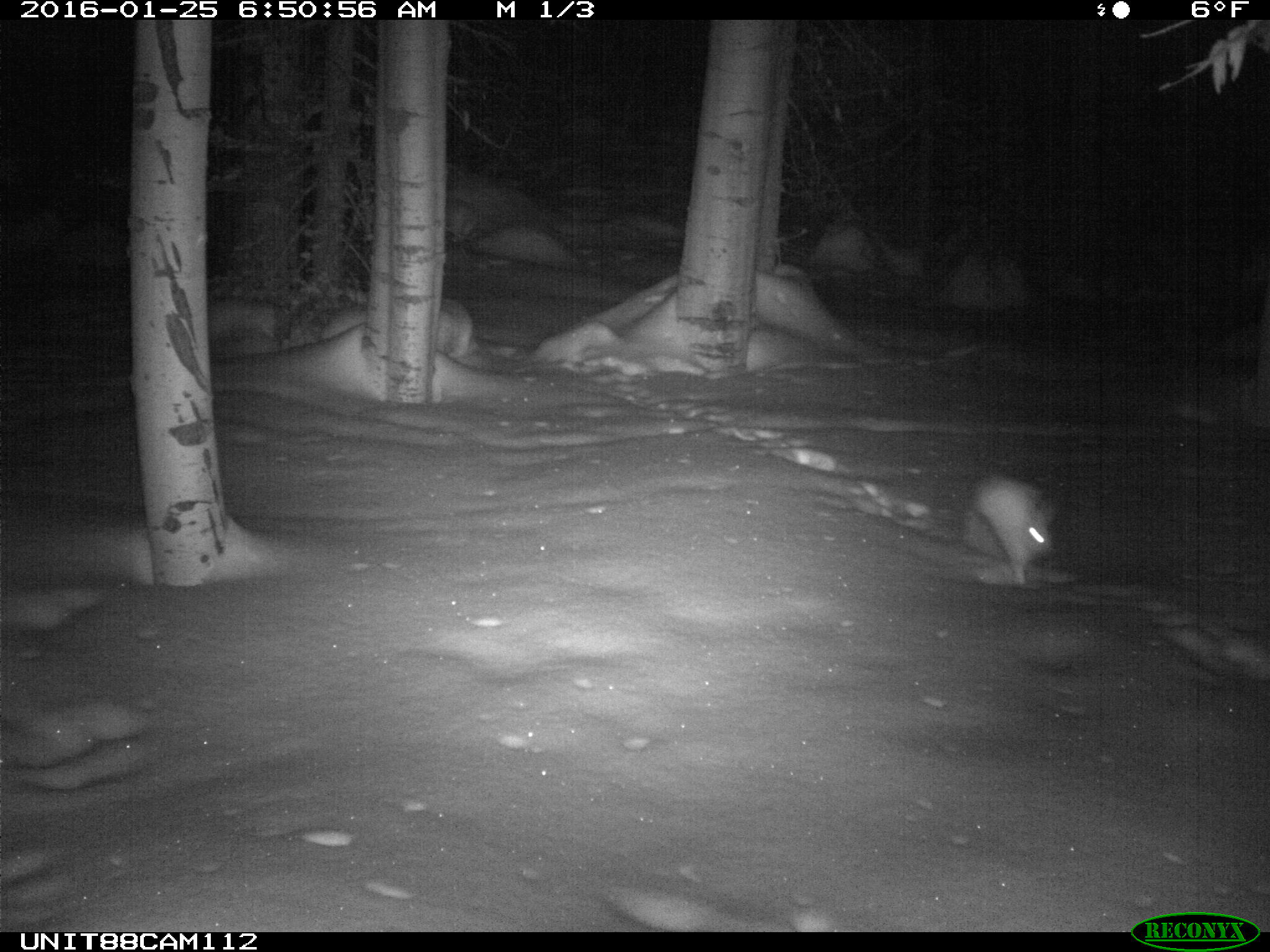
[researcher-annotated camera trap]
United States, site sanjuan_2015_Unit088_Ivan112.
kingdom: Animalia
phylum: Chordata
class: Mammalia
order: Lagomorpha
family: Leporidae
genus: Lepus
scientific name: Lepus americanus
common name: snowshoe hare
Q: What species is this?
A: Lepus americanus (snowshoe hare).